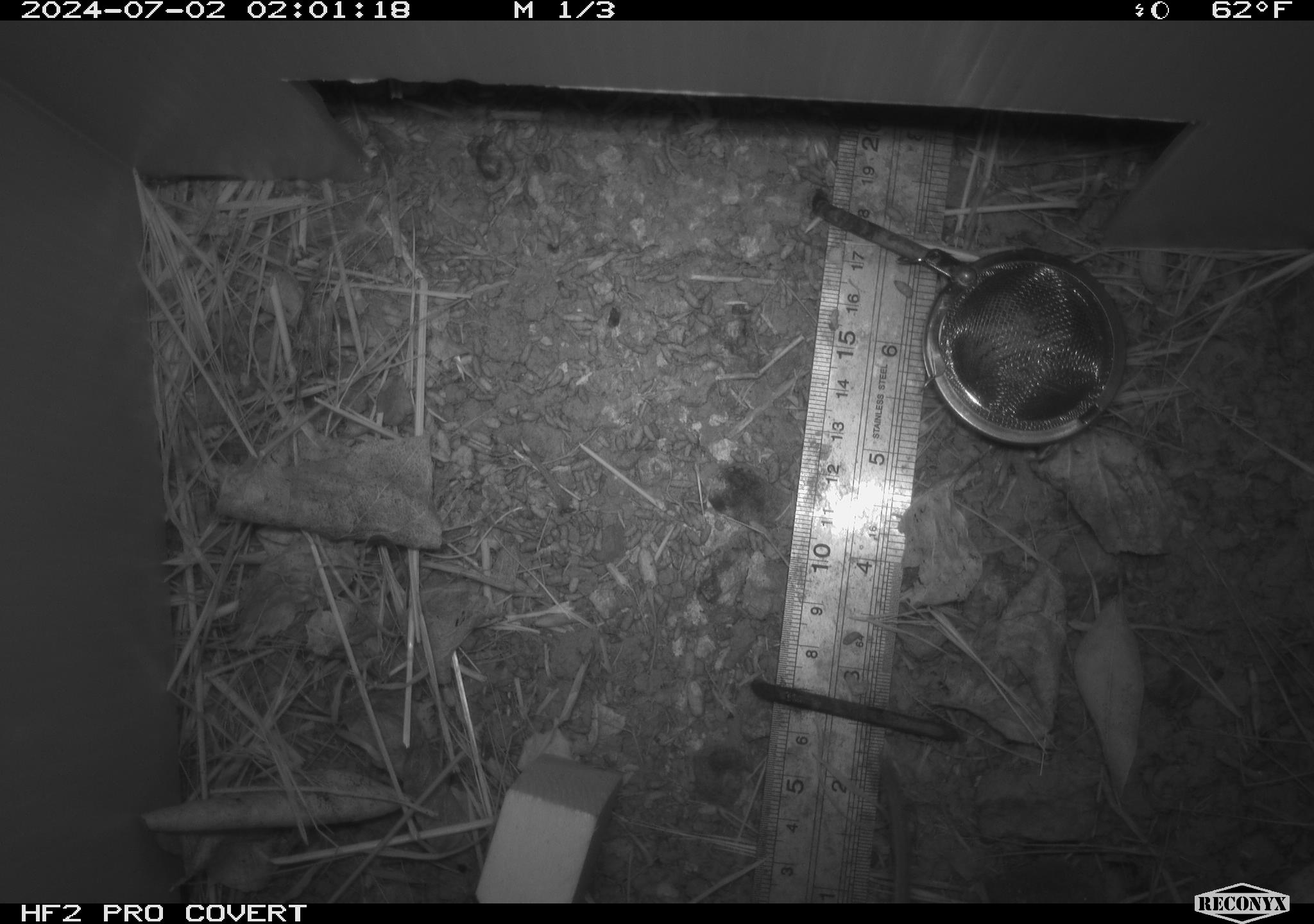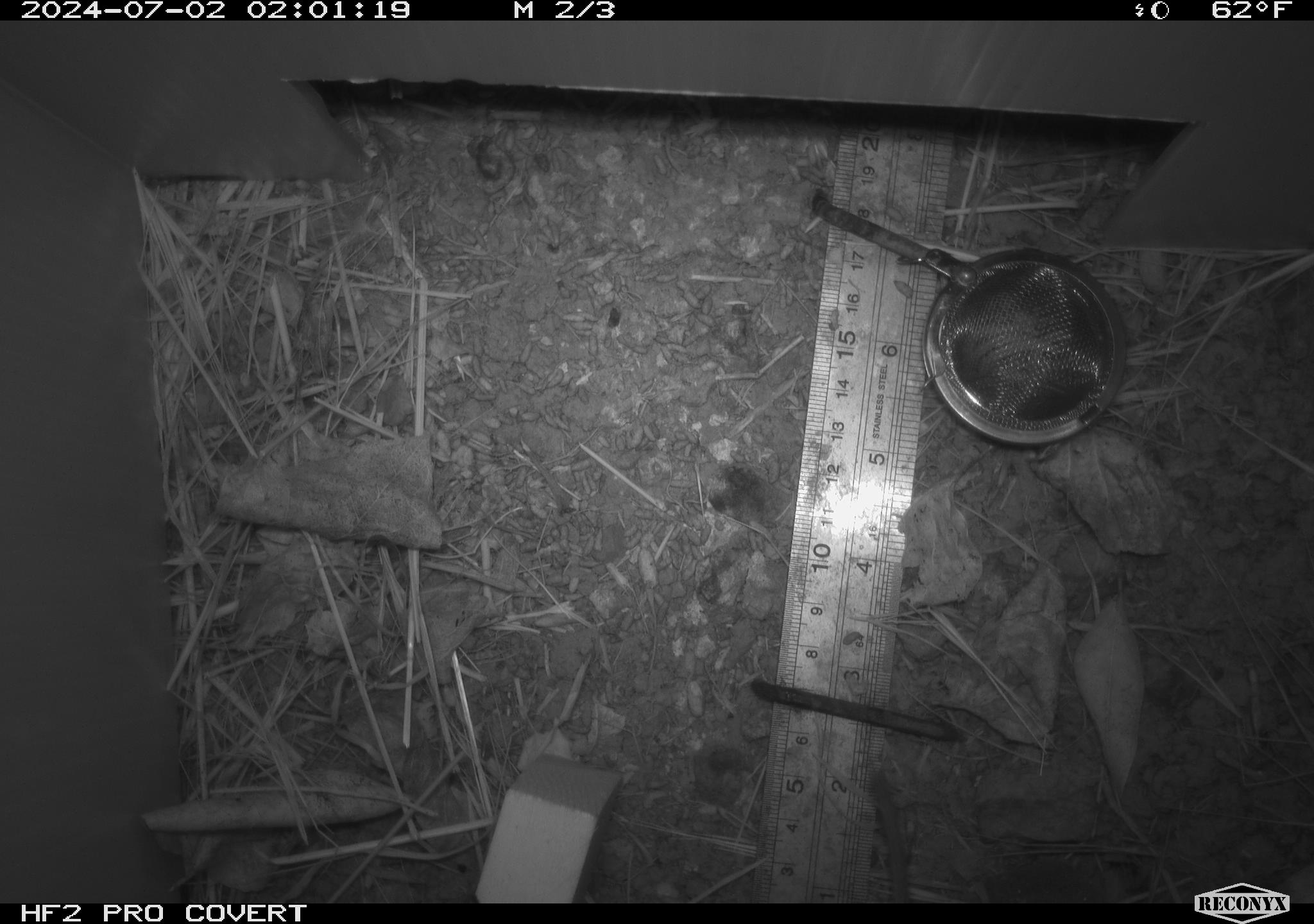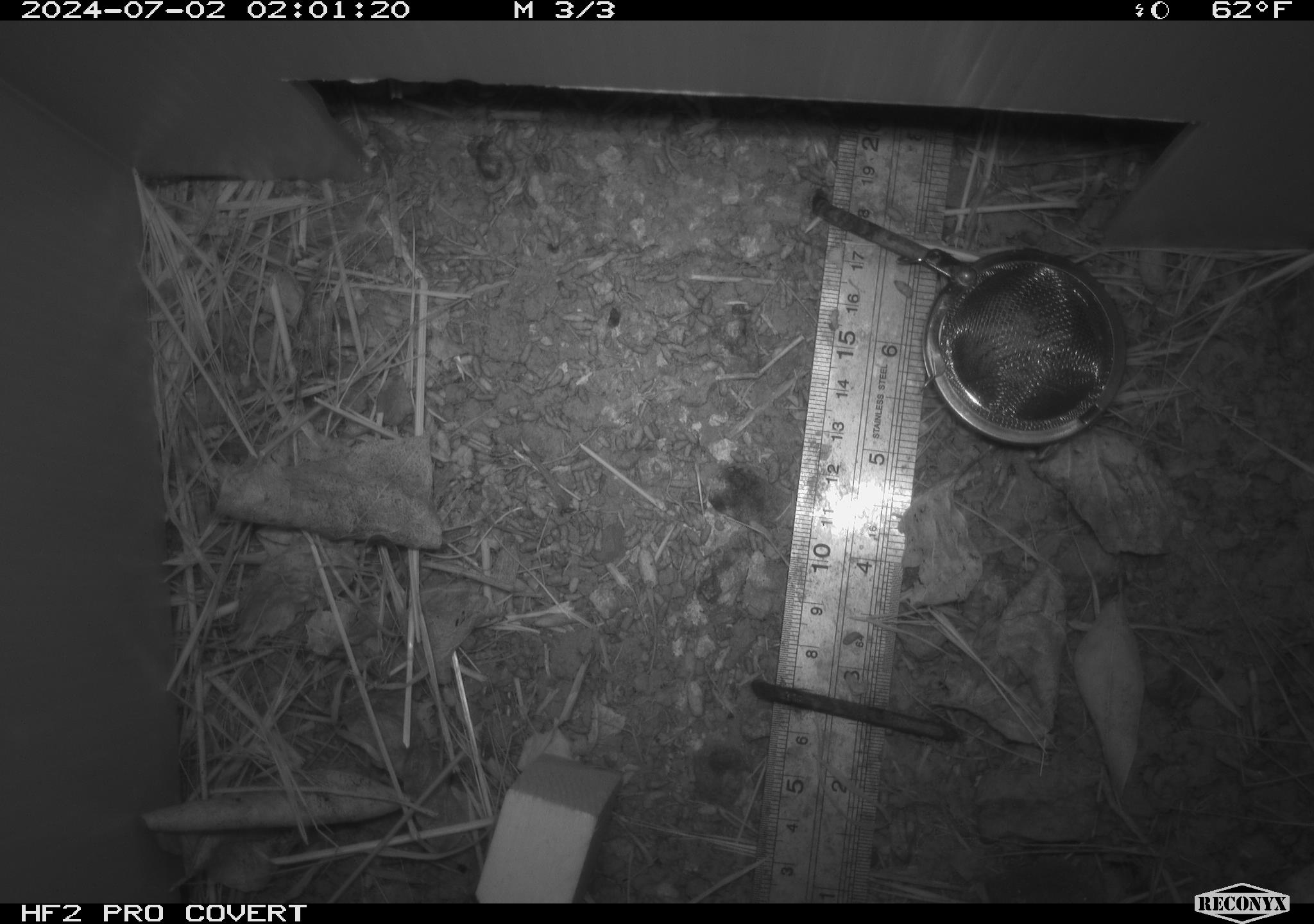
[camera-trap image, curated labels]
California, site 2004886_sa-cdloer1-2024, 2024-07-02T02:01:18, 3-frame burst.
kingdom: Animalia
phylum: Chordata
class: Mammalia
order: Rodentia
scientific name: Rodentia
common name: mouse species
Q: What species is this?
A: Mouse species (Rodentia).